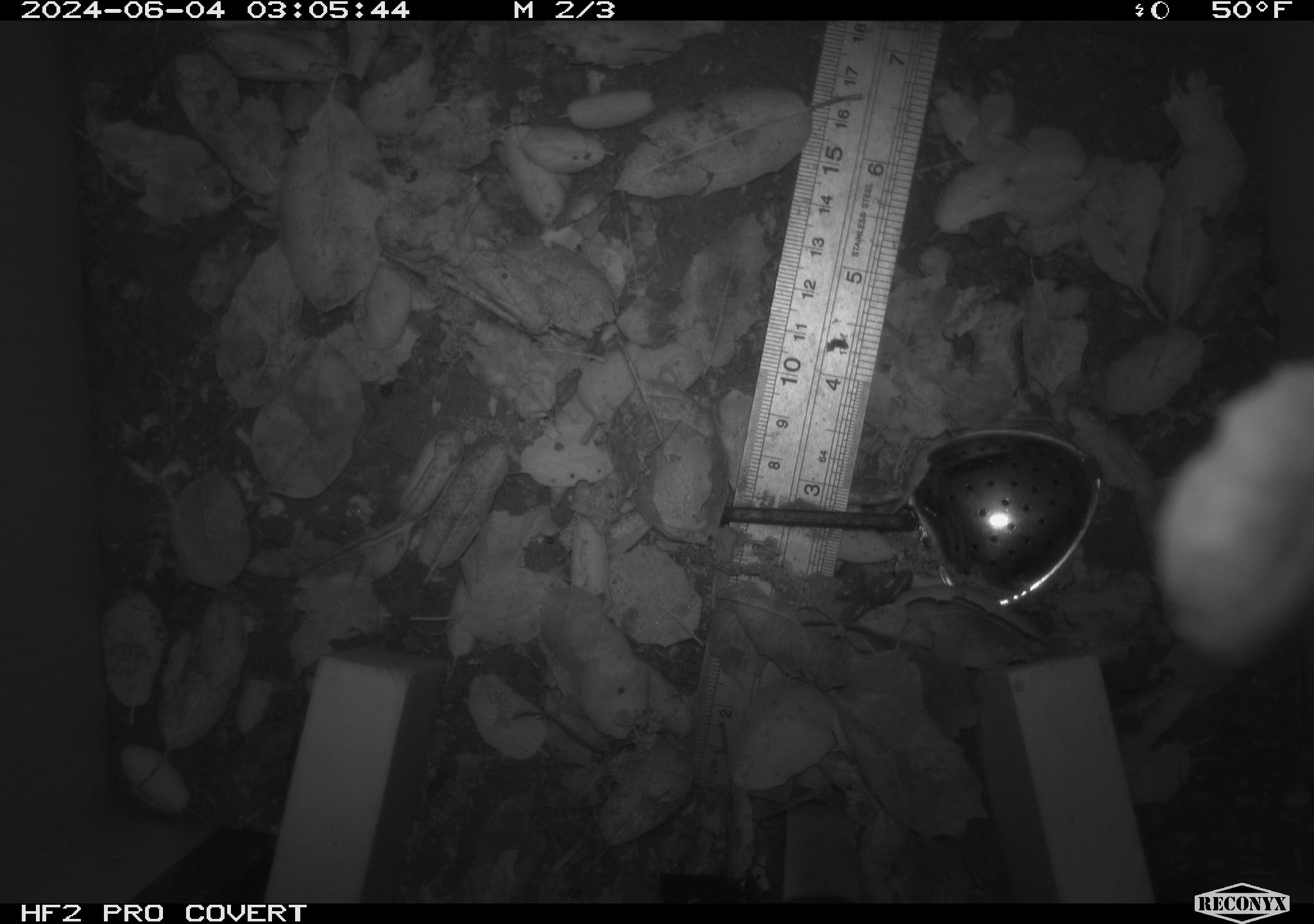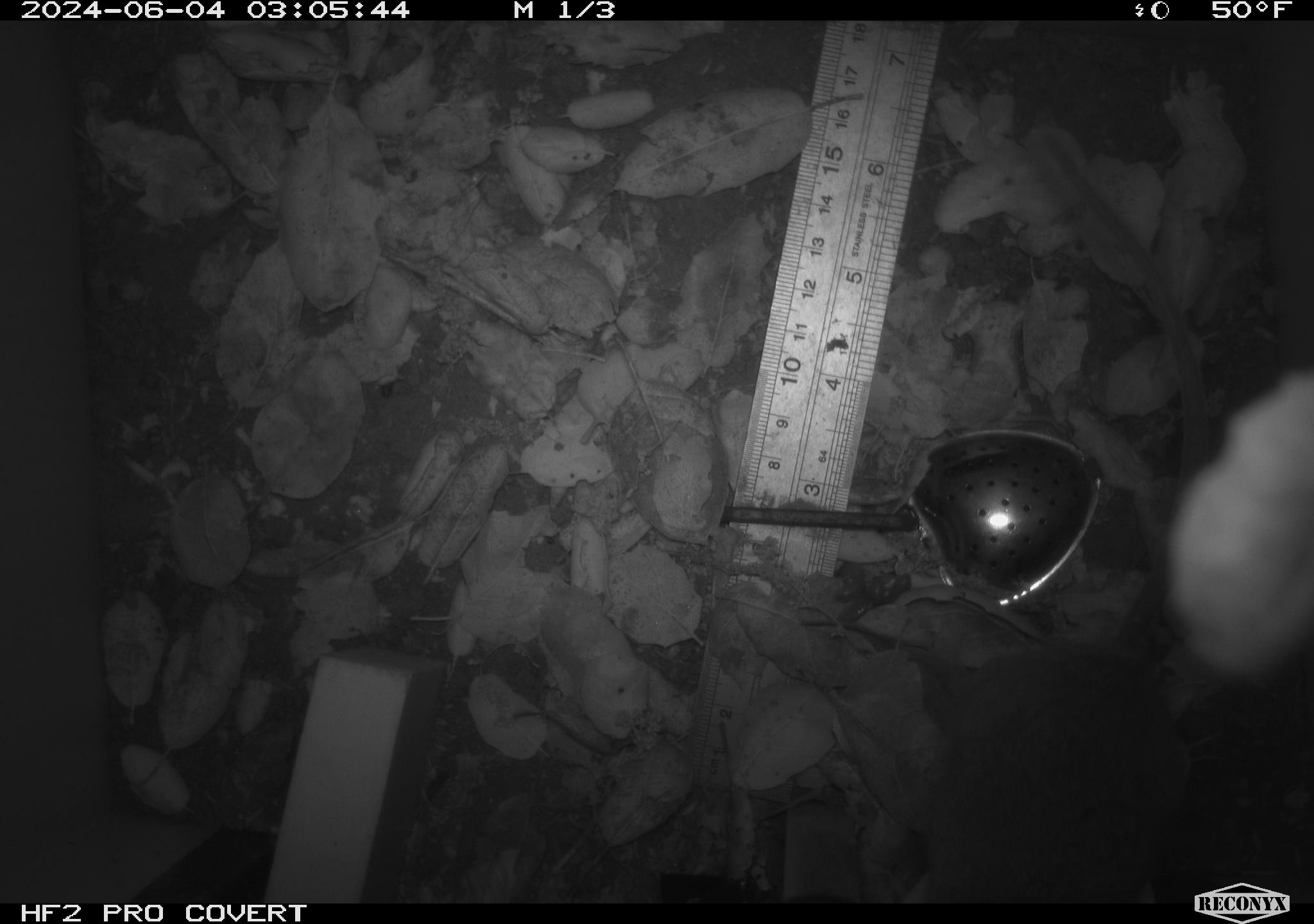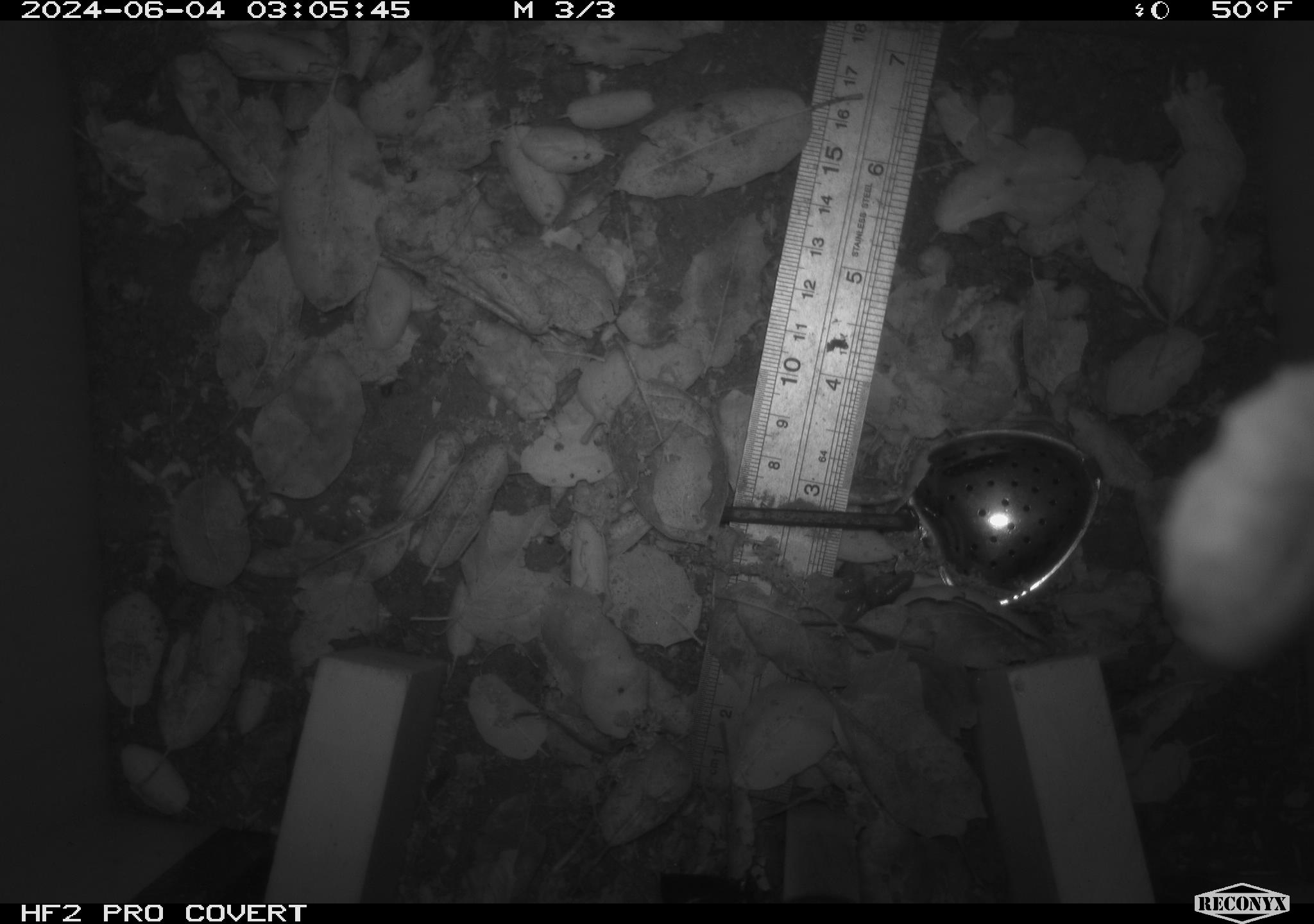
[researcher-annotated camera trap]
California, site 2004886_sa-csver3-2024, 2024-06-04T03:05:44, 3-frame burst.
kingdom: Animalia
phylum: Chordata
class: Mammalia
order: Rodentia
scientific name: Rodentia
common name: rodent